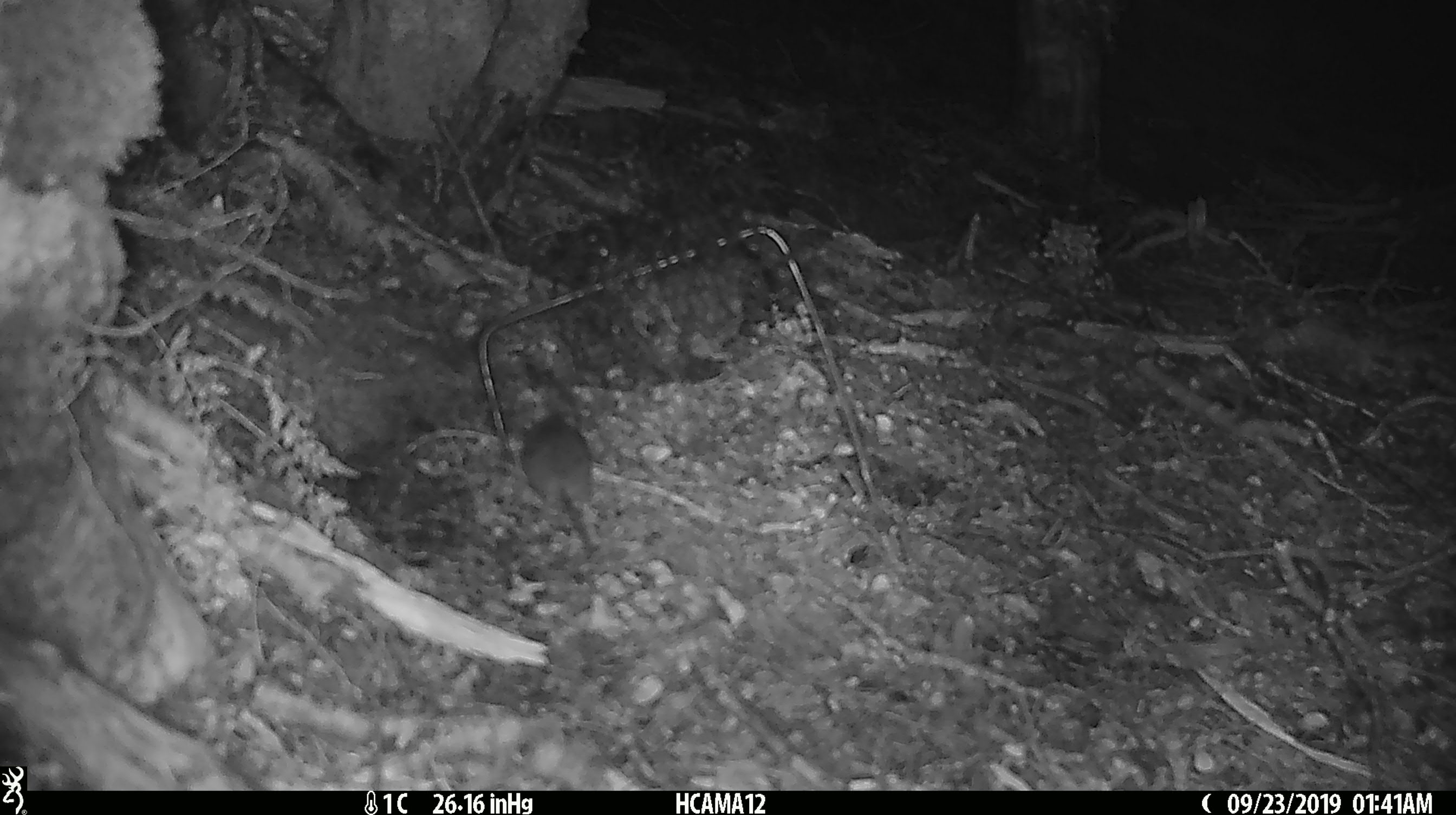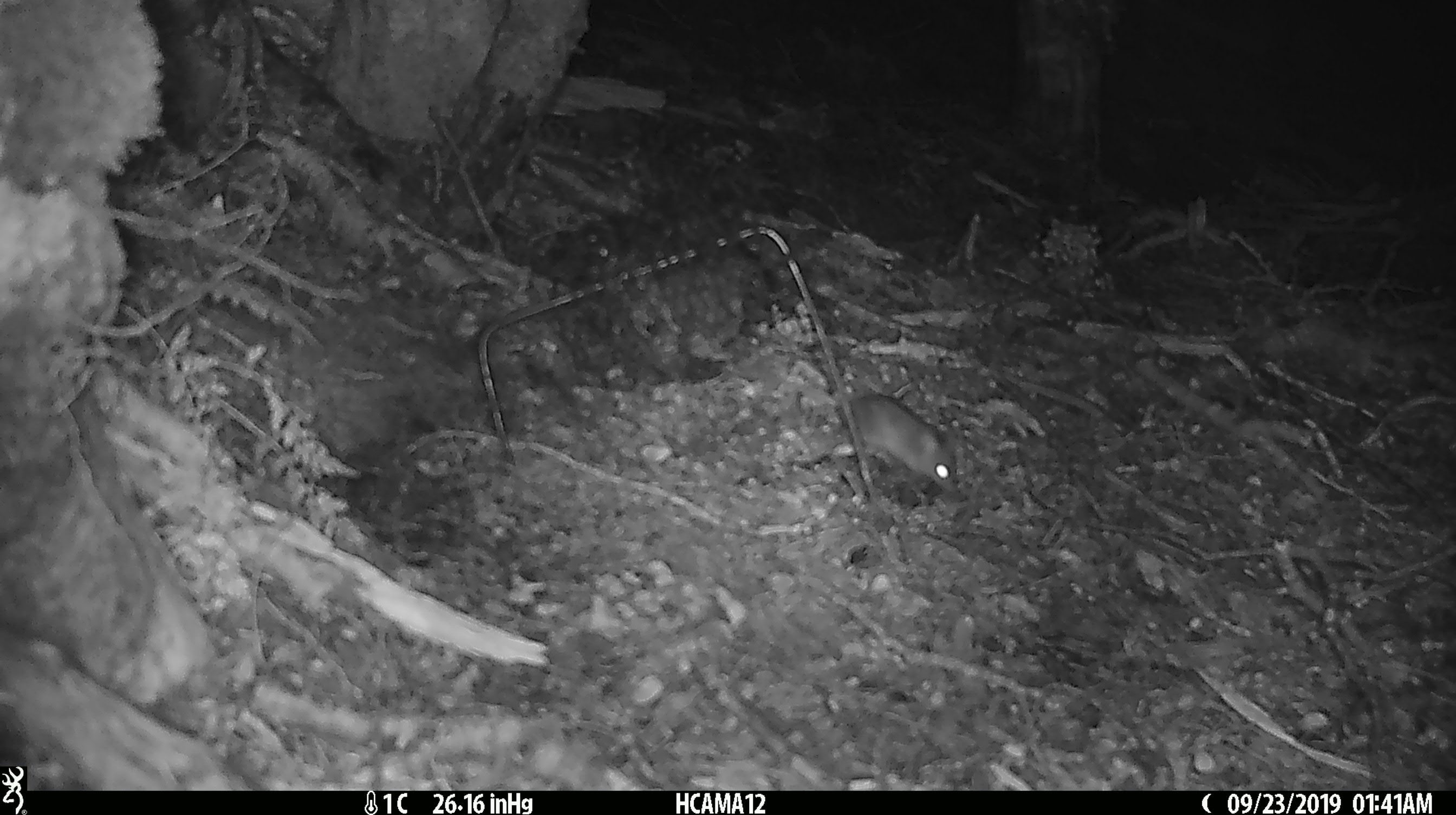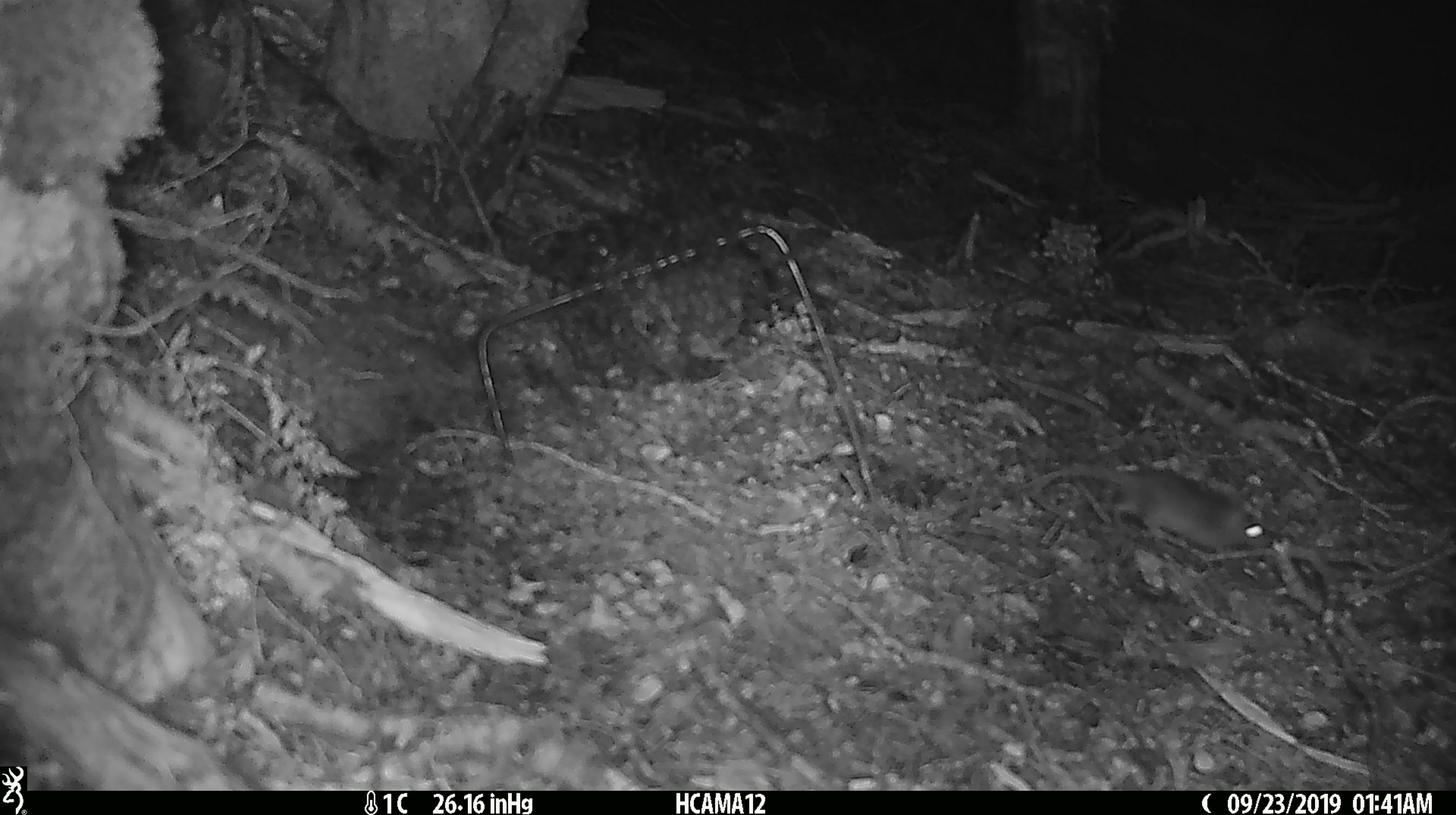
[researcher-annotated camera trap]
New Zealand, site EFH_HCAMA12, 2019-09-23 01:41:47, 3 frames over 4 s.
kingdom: Animalia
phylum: Chordata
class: Mammalia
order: Rodentia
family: Muridae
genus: Mus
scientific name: Mus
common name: mouse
Mouse (Mus).